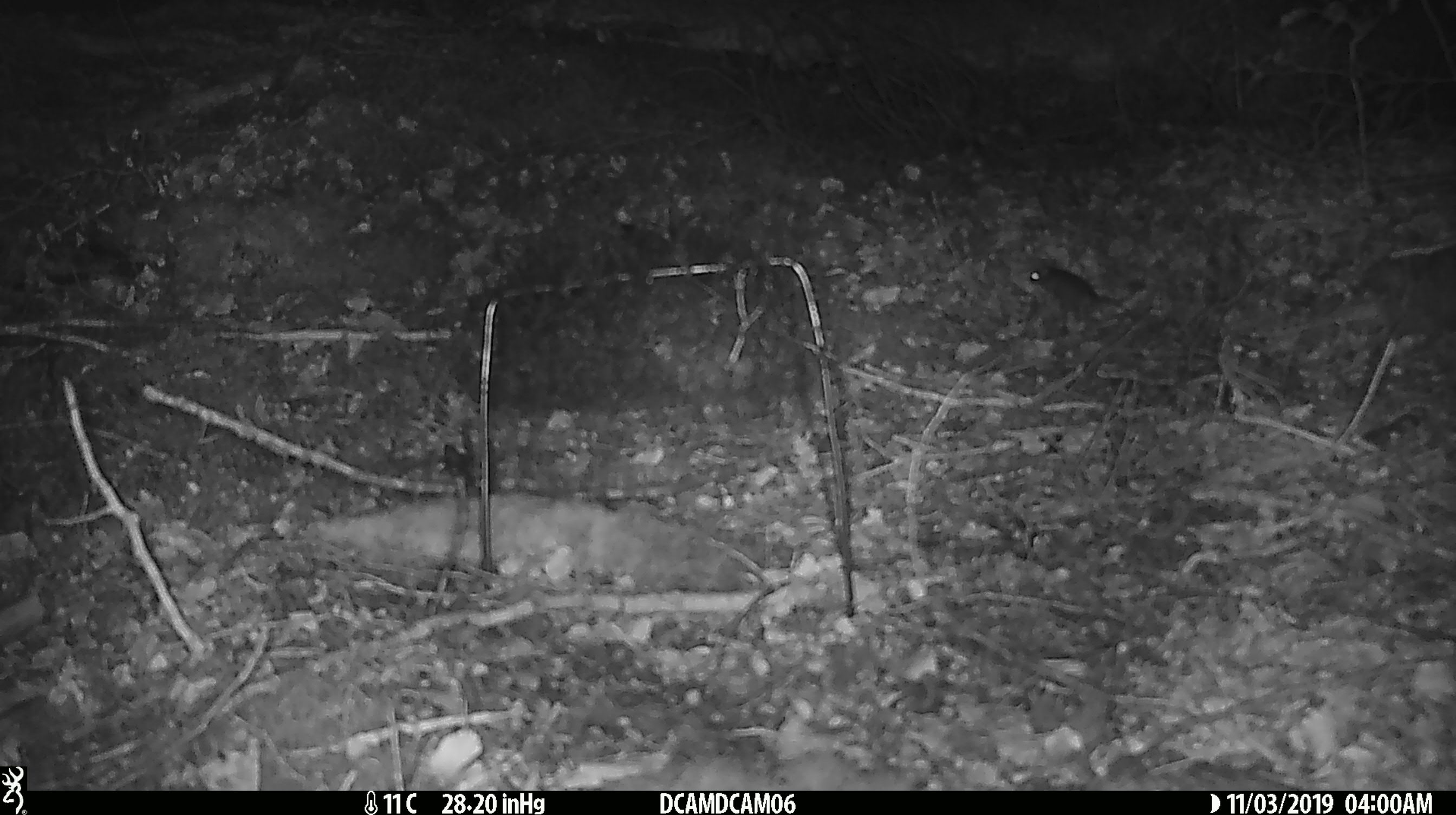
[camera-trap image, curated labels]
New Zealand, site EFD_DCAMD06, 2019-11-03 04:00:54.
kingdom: Animalia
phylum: Chordata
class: Mammalia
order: Rodentia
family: Muridae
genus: Mus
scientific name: Mus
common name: mouse